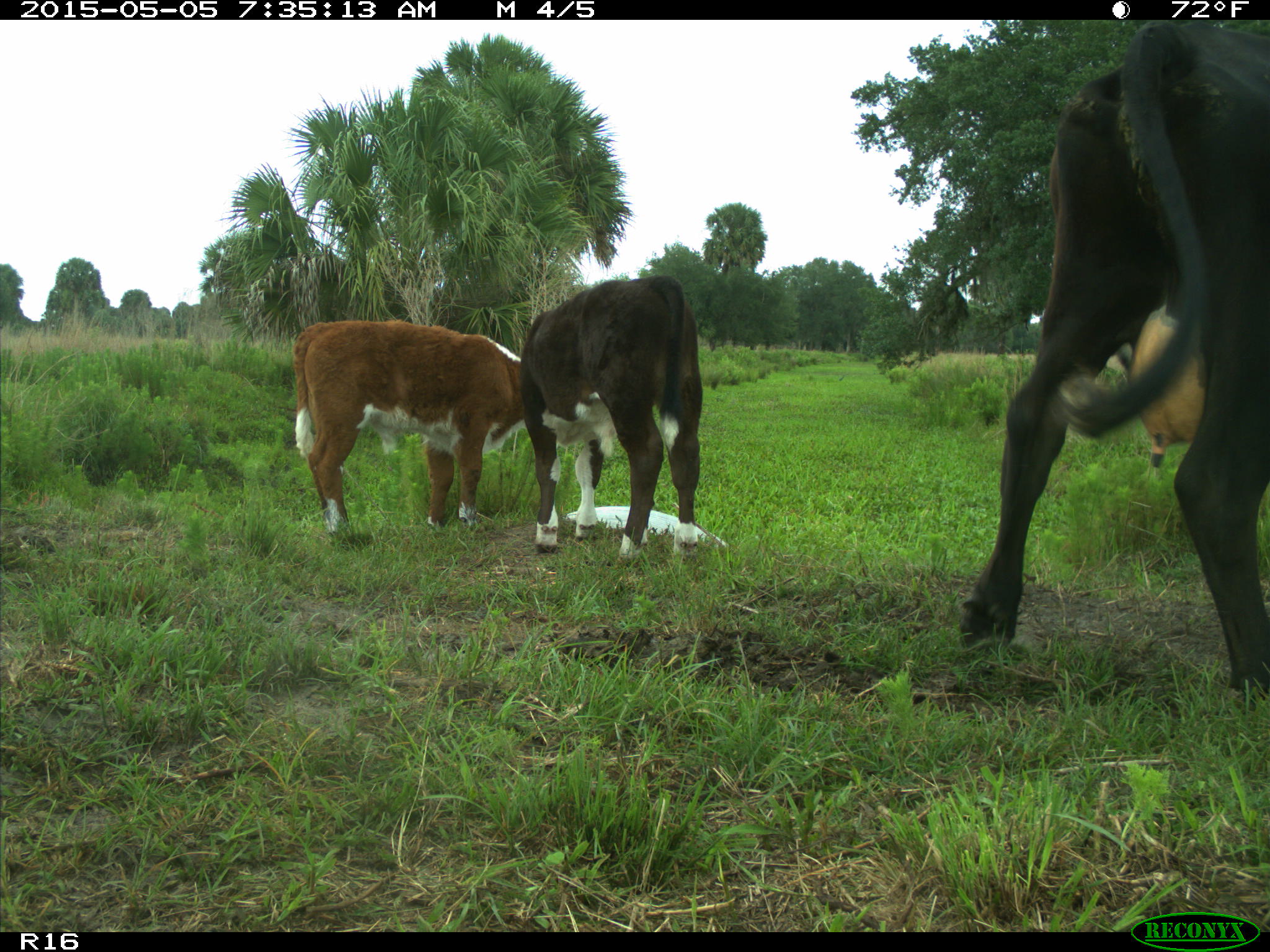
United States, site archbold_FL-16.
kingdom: Animalia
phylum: Chordata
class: Mammalia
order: Artiodactyla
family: Bovidae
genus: Bos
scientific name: Bos taurus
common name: domestic cow